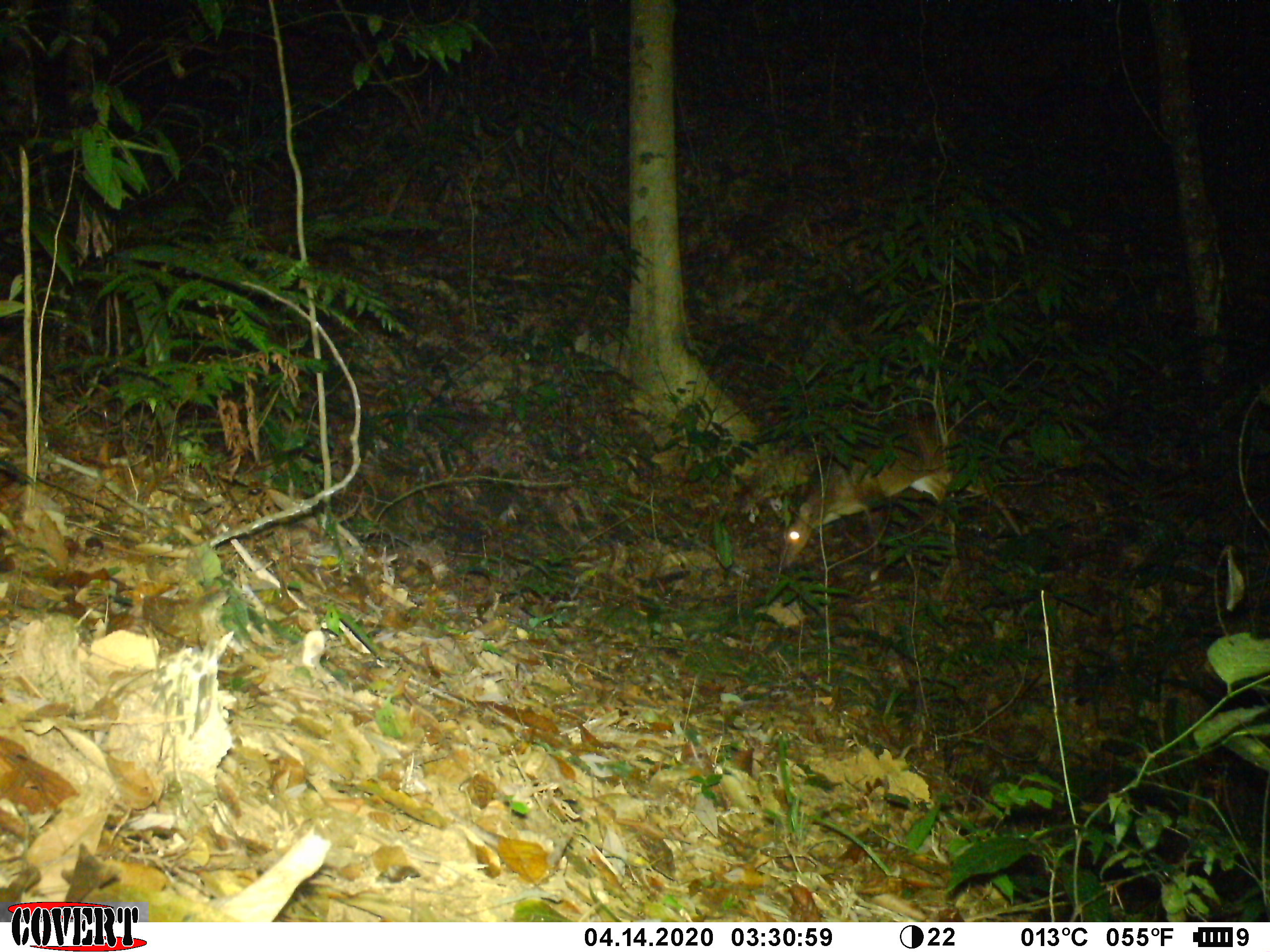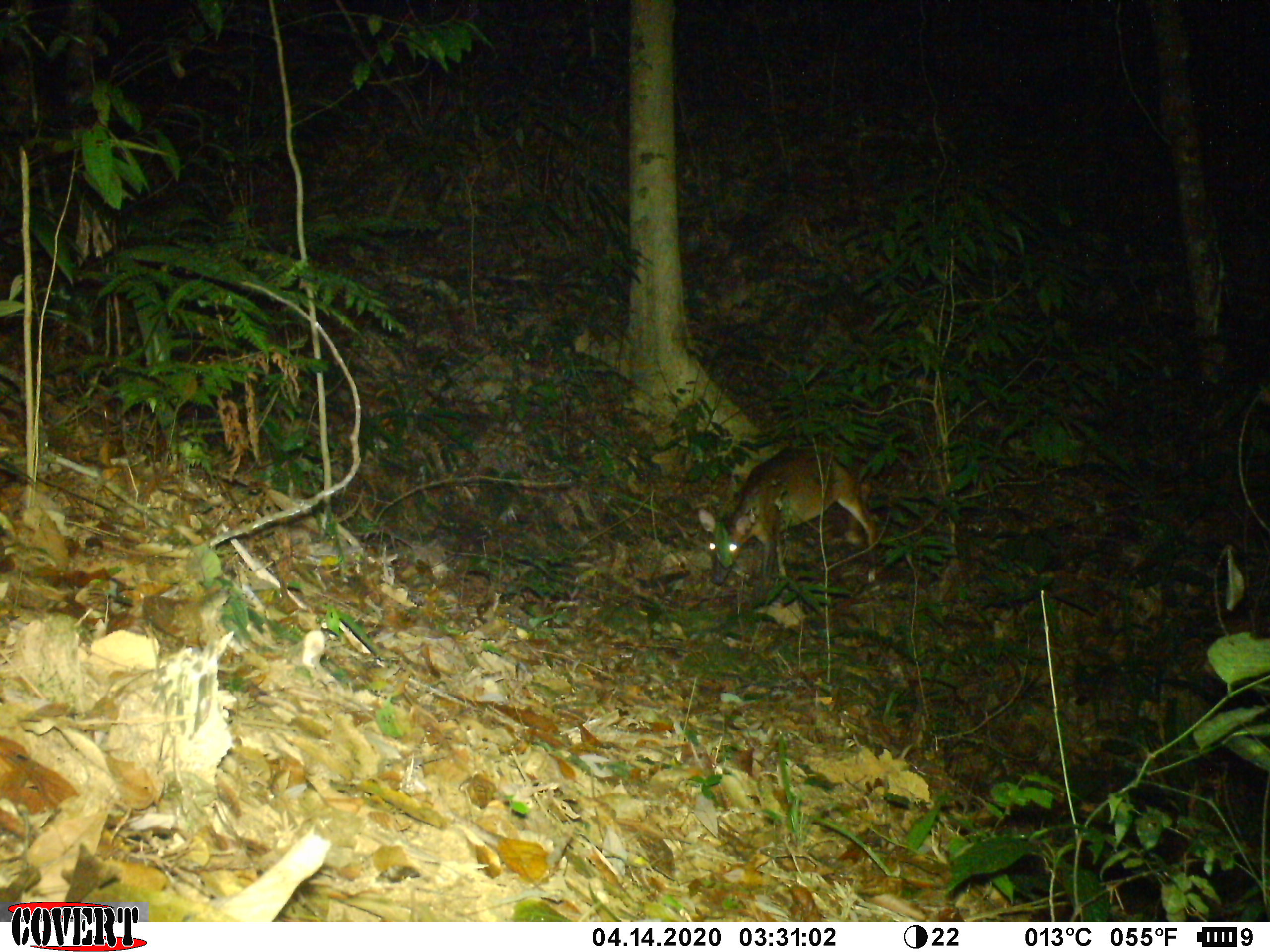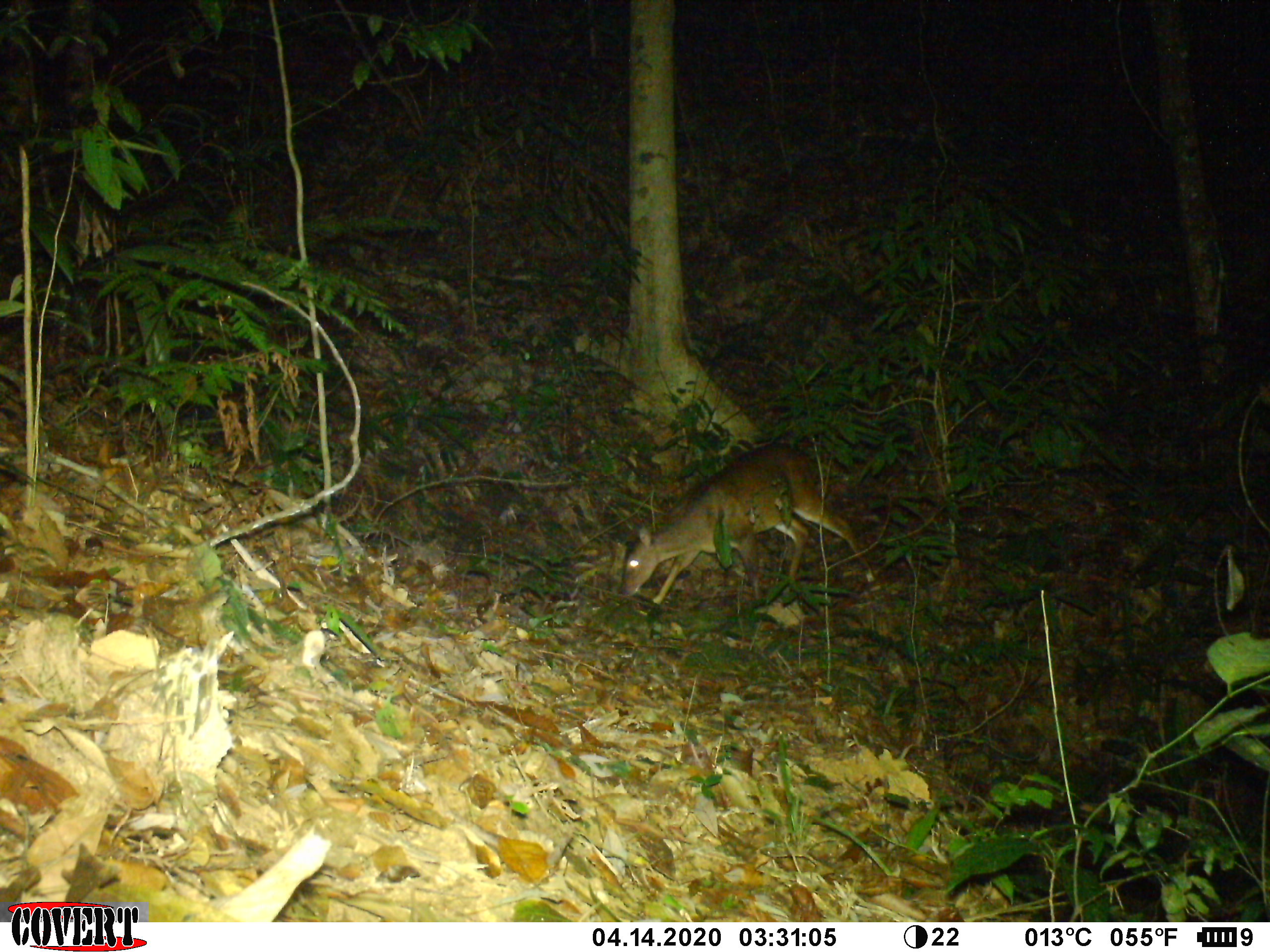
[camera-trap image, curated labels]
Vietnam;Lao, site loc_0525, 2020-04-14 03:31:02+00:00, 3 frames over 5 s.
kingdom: Animalia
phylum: Chordata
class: Mammalia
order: Artiodactyla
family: Cervidae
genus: Muntiacus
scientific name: Muntiacus vuquangensis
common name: large-antlered muntjac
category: large antlered muntjac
Large antlered muntjac (large-antlered muntjac) (Muntiacus vuquangensis). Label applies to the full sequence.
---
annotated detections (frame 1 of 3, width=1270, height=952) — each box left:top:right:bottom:
large antlered muntjac: 769:411:1024:581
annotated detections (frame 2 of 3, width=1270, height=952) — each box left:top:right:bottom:
large antlered muntjac: 698:446:877:586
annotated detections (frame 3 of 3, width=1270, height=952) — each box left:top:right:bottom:
large antlered muntjac: 617:441:876:605